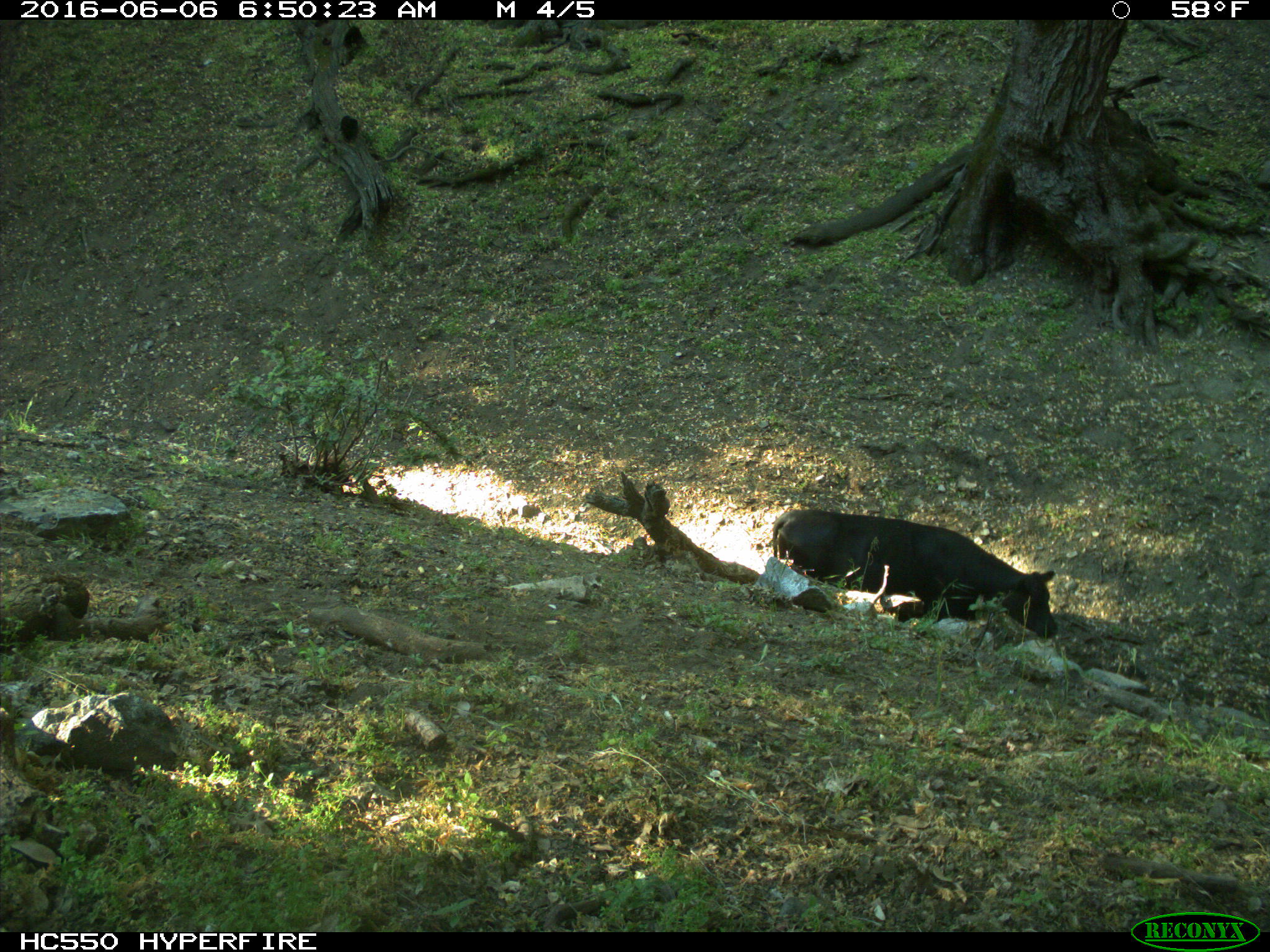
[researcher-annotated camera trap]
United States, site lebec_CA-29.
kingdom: Animalia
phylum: Chordata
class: Mammalia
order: Artiodactyla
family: Bovidae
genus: Bos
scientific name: Bos taurus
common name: domestic cow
Bos taurus (domestic cow).